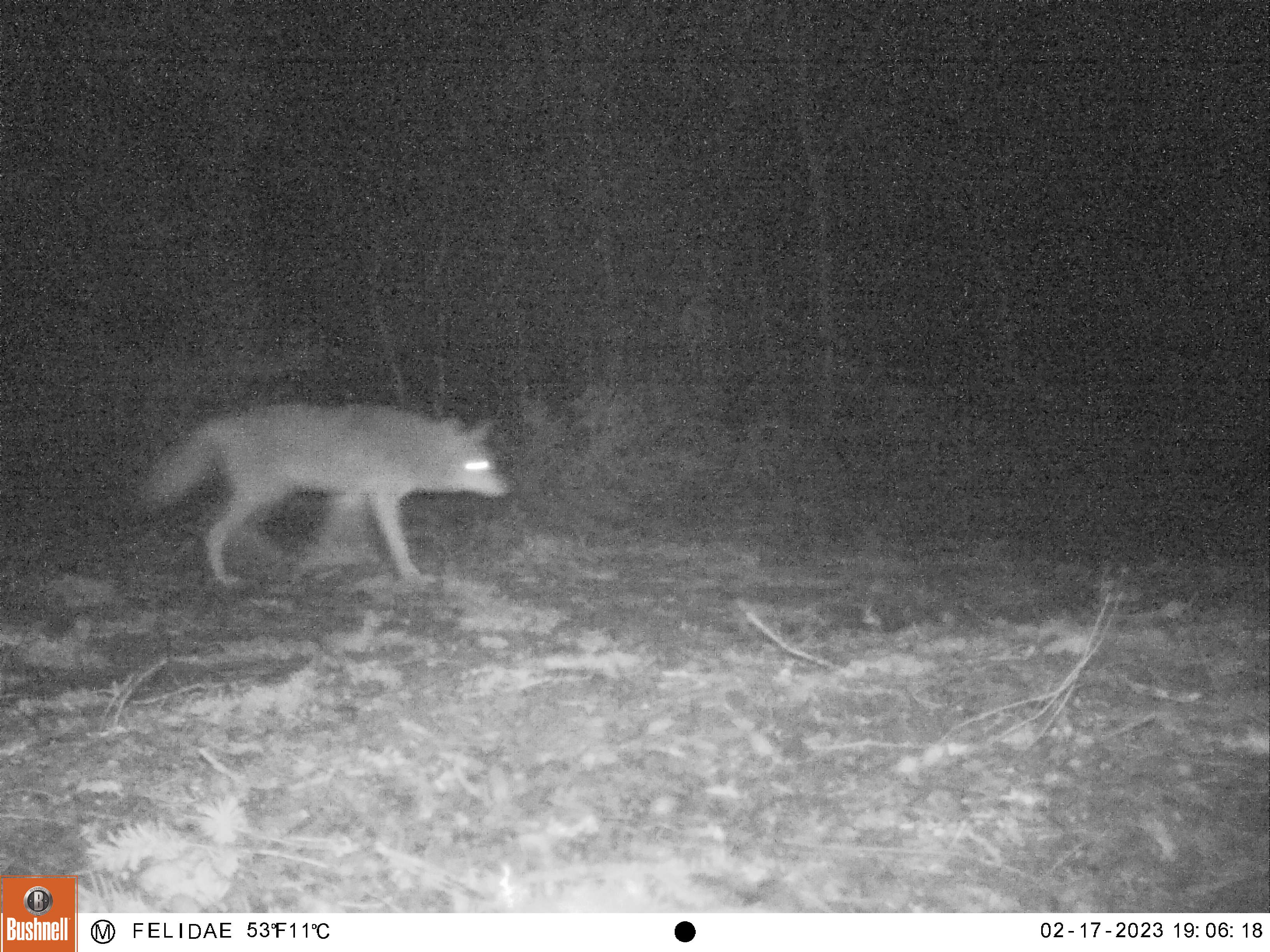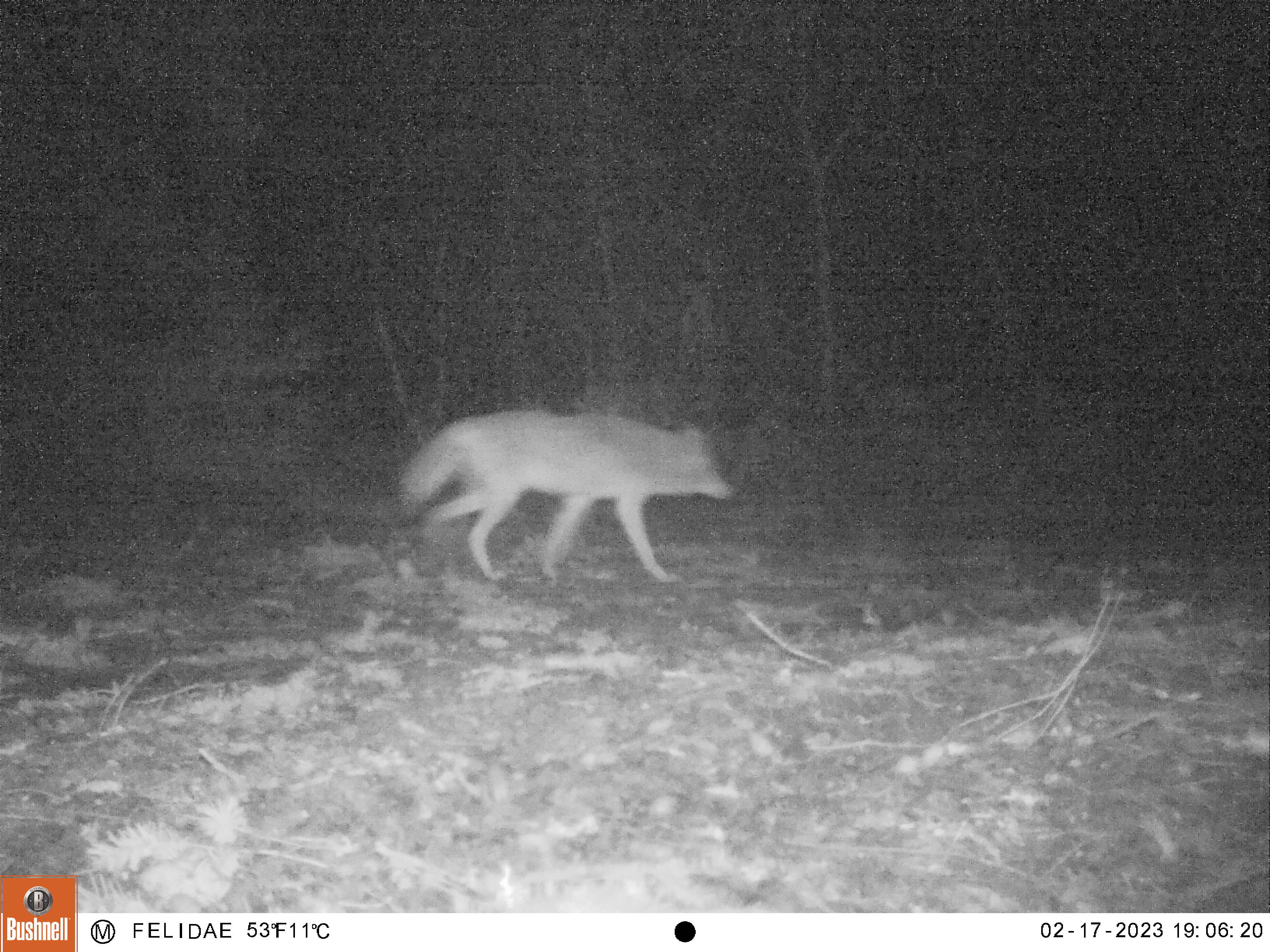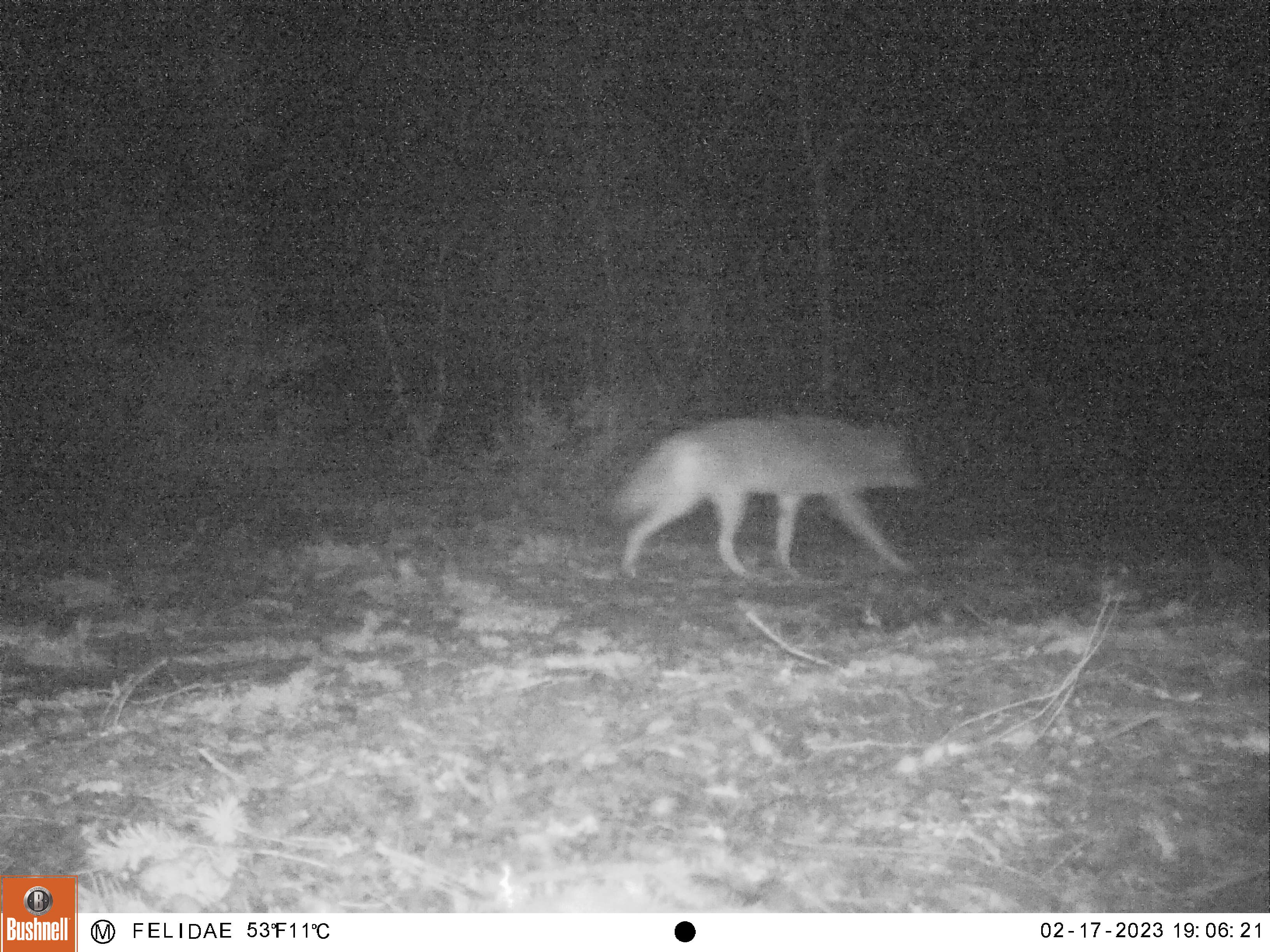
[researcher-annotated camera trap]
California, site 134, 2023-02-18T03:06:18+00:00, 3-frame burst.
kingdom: Animalia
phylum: Chordata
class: Mammalia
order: Carnivora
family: Canidae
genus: Canis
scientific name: Canis latrans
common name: coyote